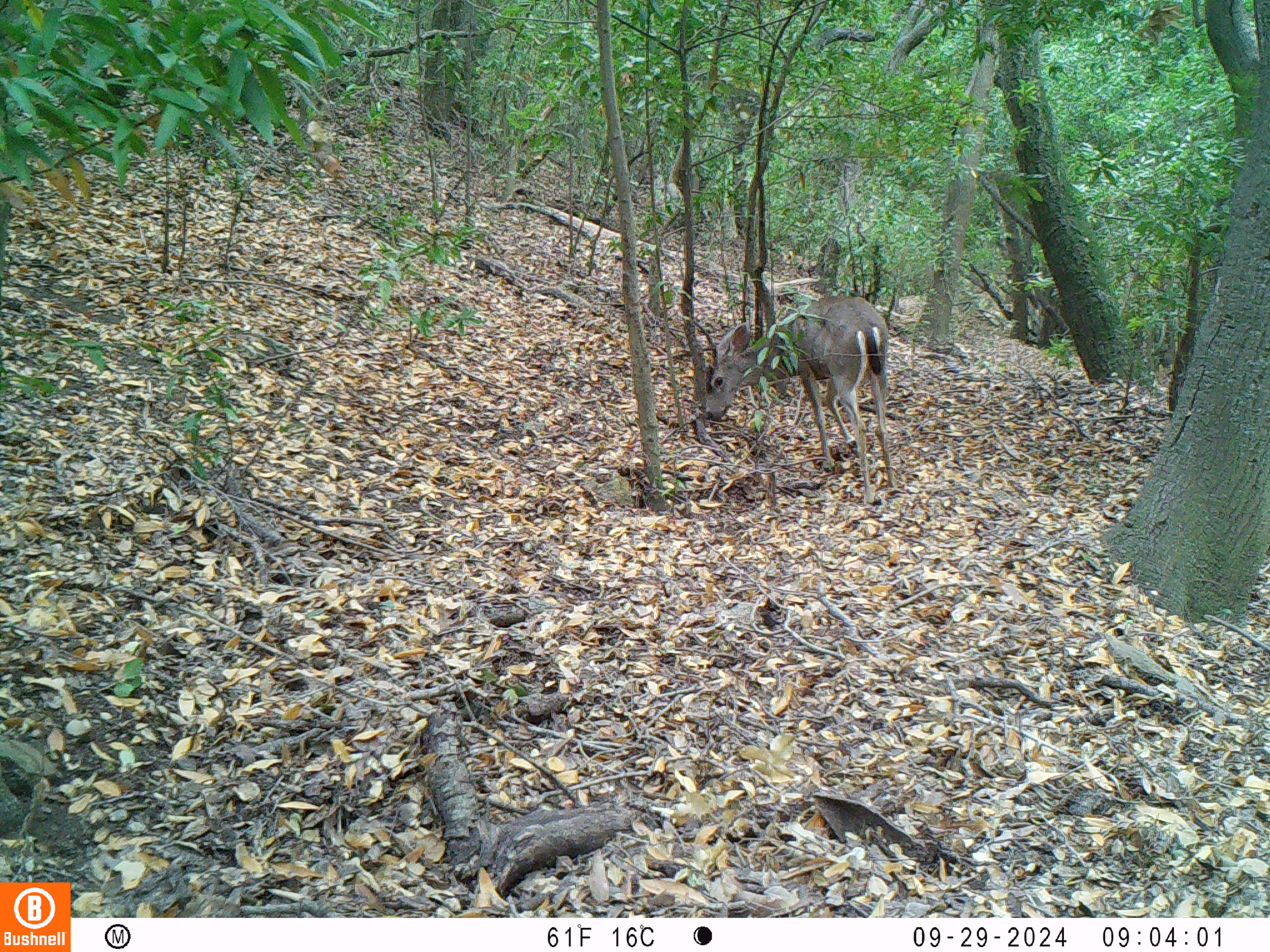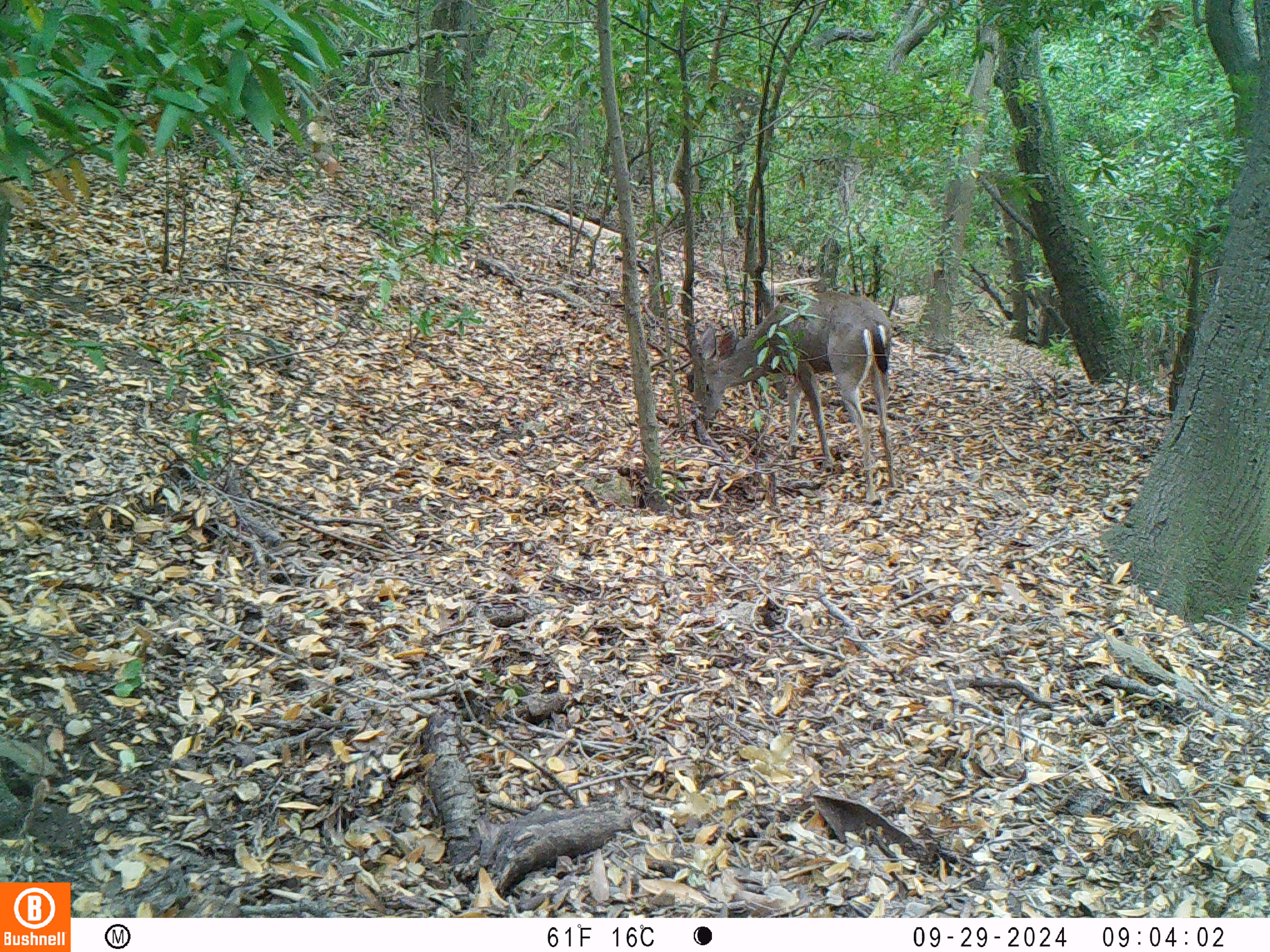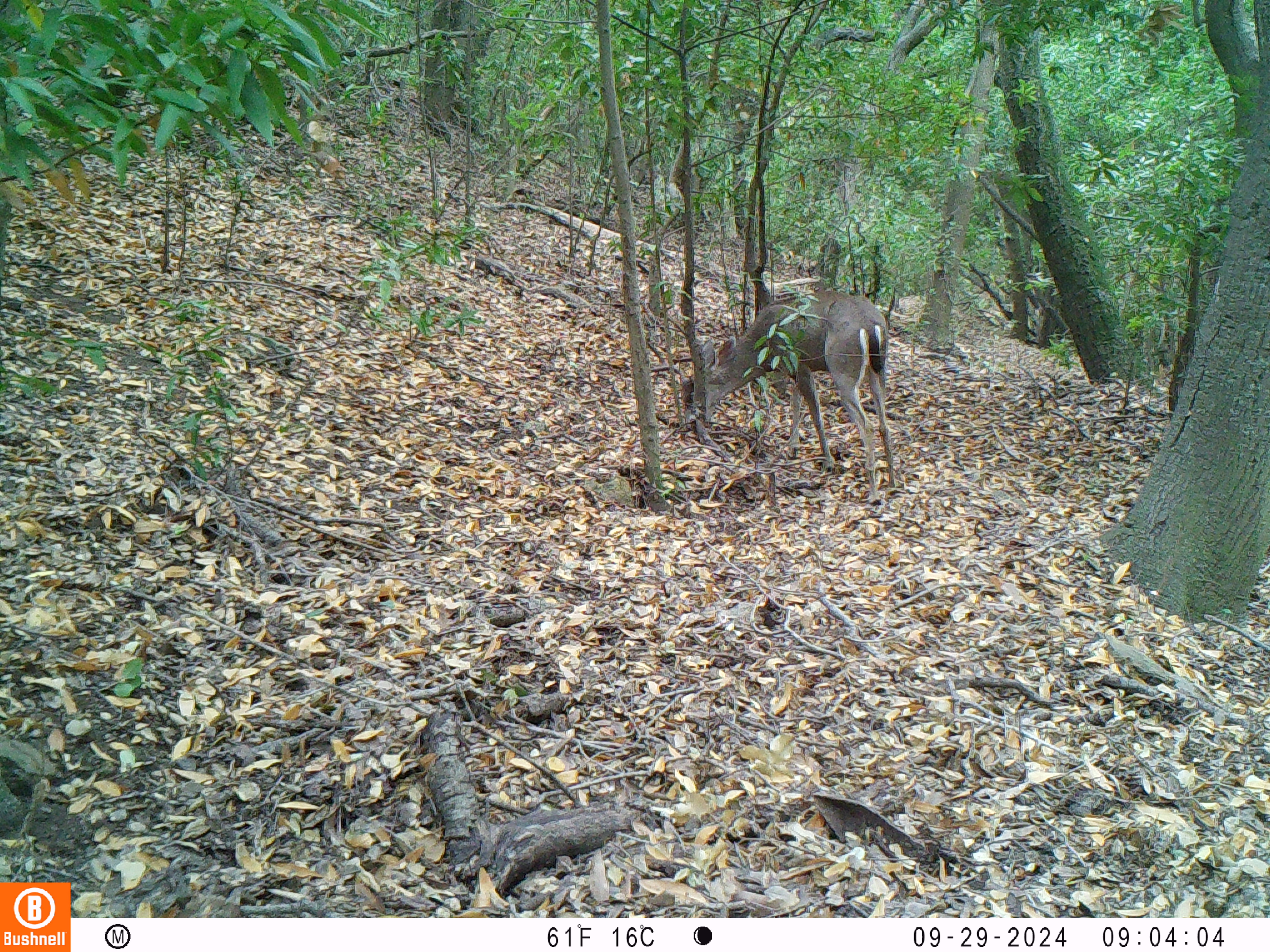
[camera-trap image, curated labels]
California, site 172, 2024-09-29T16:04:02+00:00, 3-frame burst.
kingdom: Animalia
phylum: Chordata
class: Mammalia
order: Artiodactyla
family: Cervidae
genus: Odocoileus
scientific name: Odocoileus hemionus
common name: mule deer